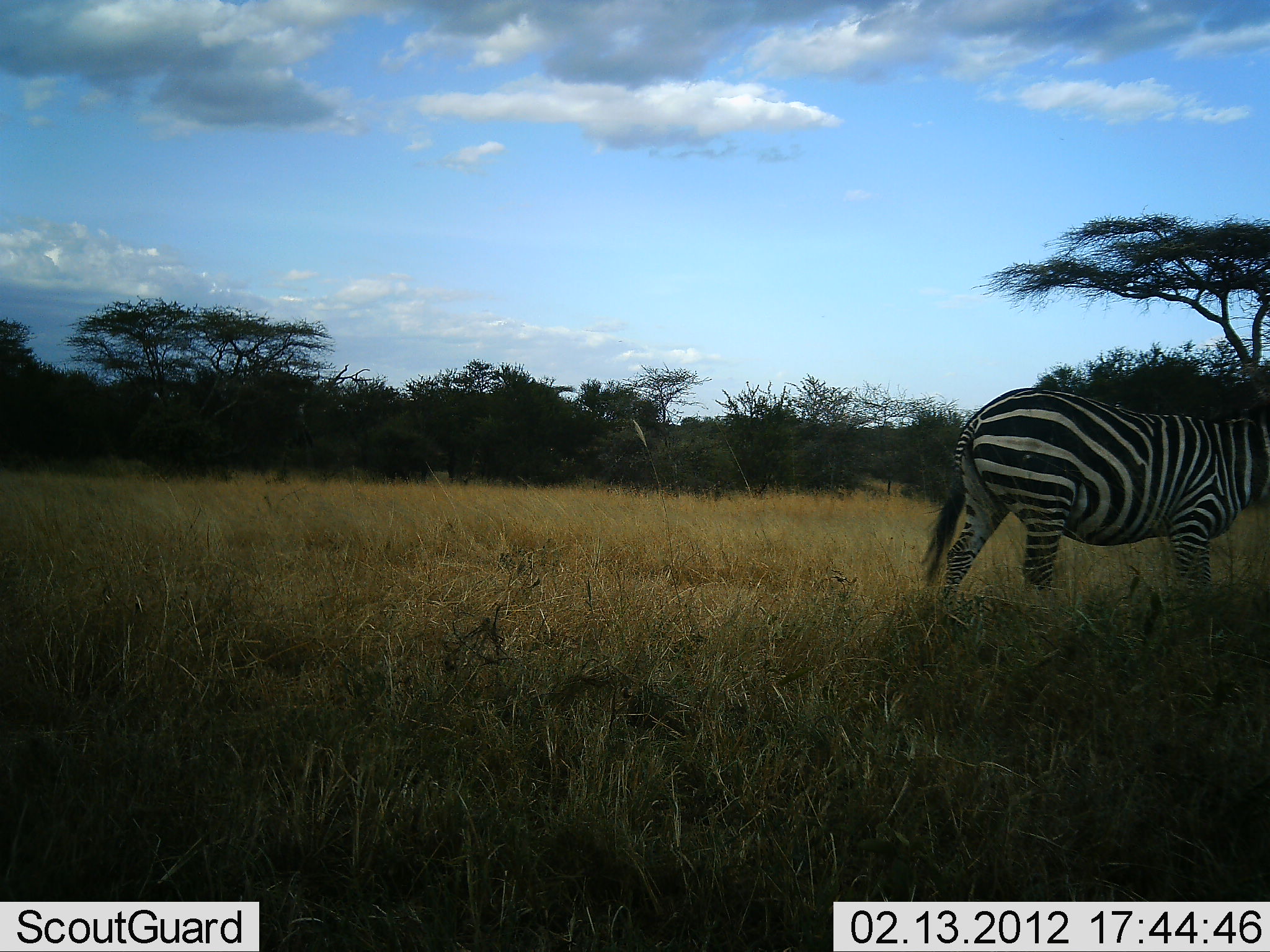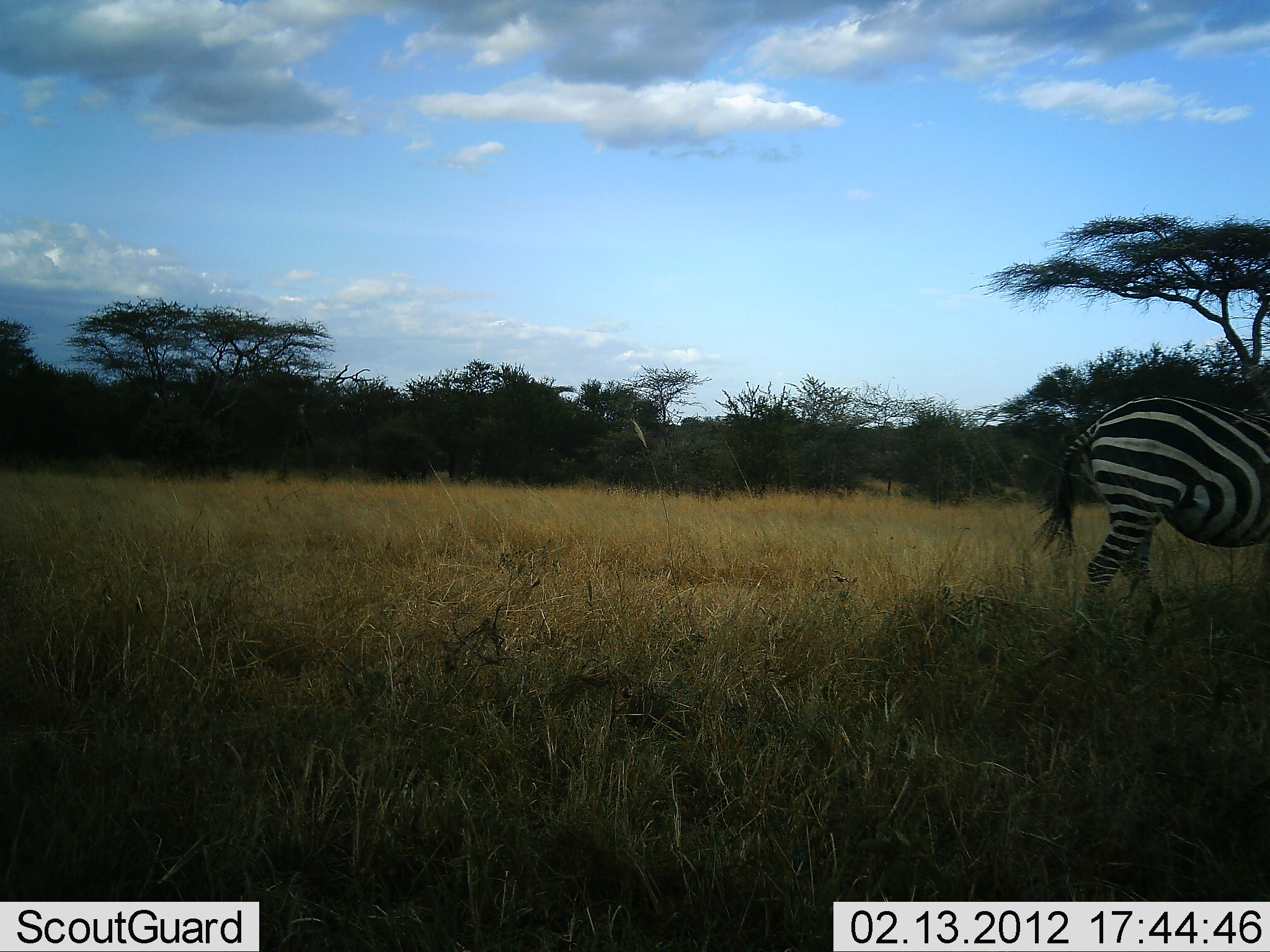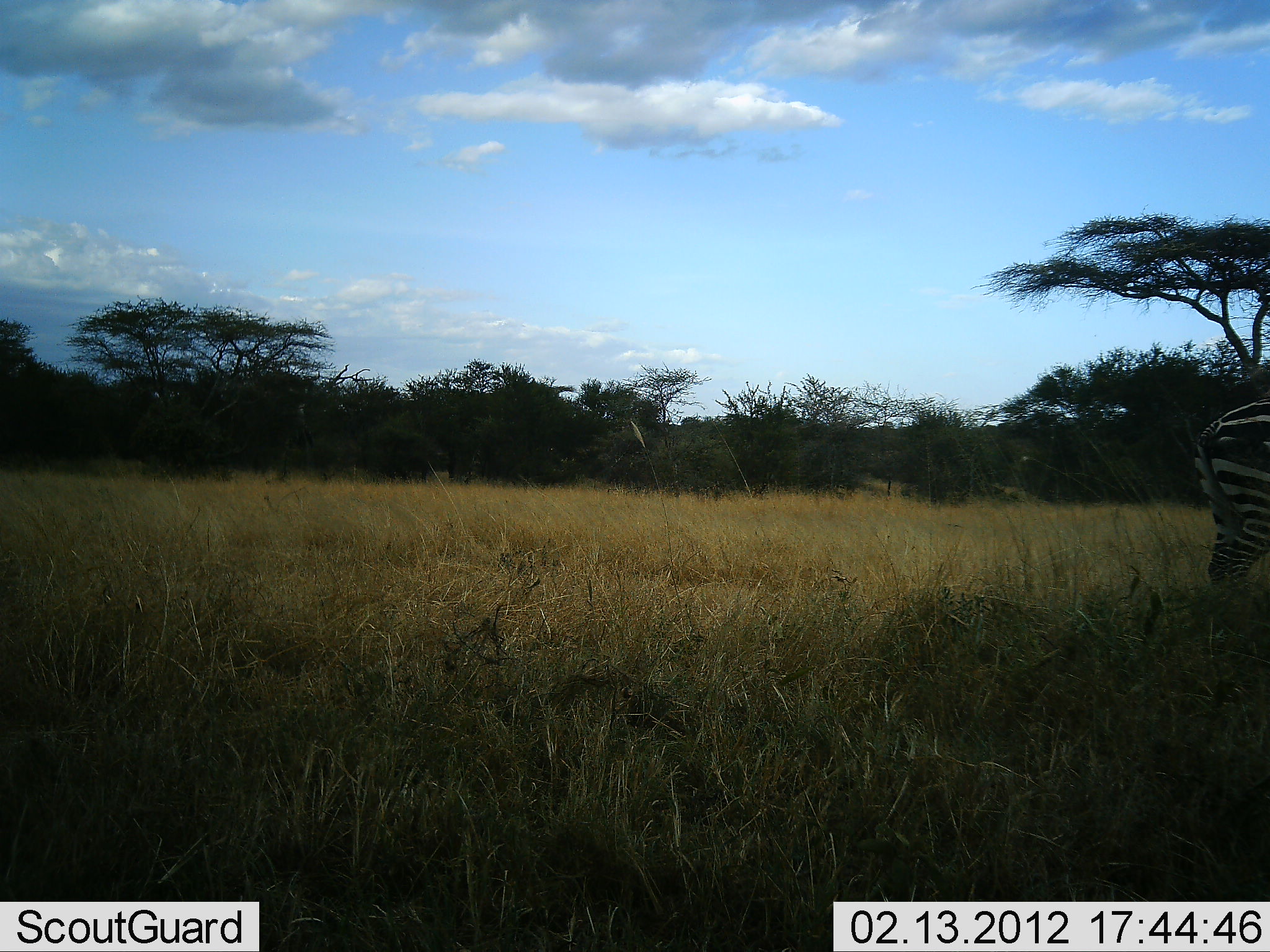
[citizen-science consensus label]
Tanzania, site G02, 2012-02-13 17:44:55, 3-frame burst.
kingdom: Animalia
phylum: Chordata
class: Mammalia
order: Perissodactyla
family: Equidae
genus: Equus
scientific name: Equus quagga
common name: plains zebra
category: zebra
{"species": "zebra (plains zebra) (Equus quagga)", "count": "1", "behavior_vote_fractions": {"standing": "4%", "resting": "0%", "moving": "96%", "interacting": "0%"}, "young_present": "0%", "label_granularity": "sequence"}